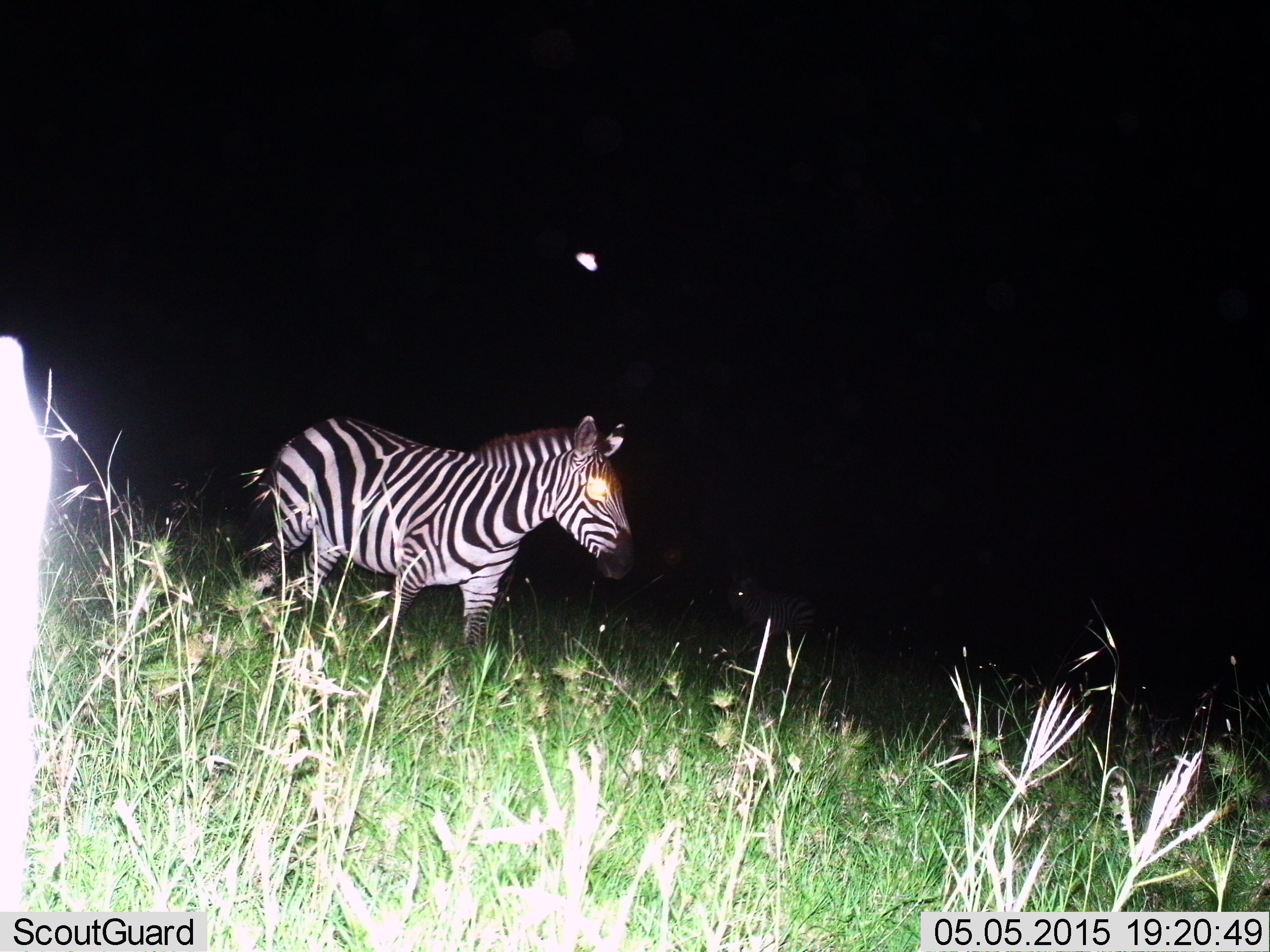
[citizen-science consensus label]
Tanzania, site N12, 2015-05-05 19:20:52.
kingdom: Animalia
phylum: Chordata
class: Mammalia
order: Perissodactyla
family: Equidae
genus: Equus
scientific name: Equus quagga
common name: plains zebra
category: zebra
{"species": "zebra (plains zebra) (Equus quagga)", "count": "1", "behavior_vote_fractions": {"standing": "73%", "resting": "0%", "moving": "55%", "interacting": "0%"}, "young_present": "0%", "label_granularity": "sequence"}